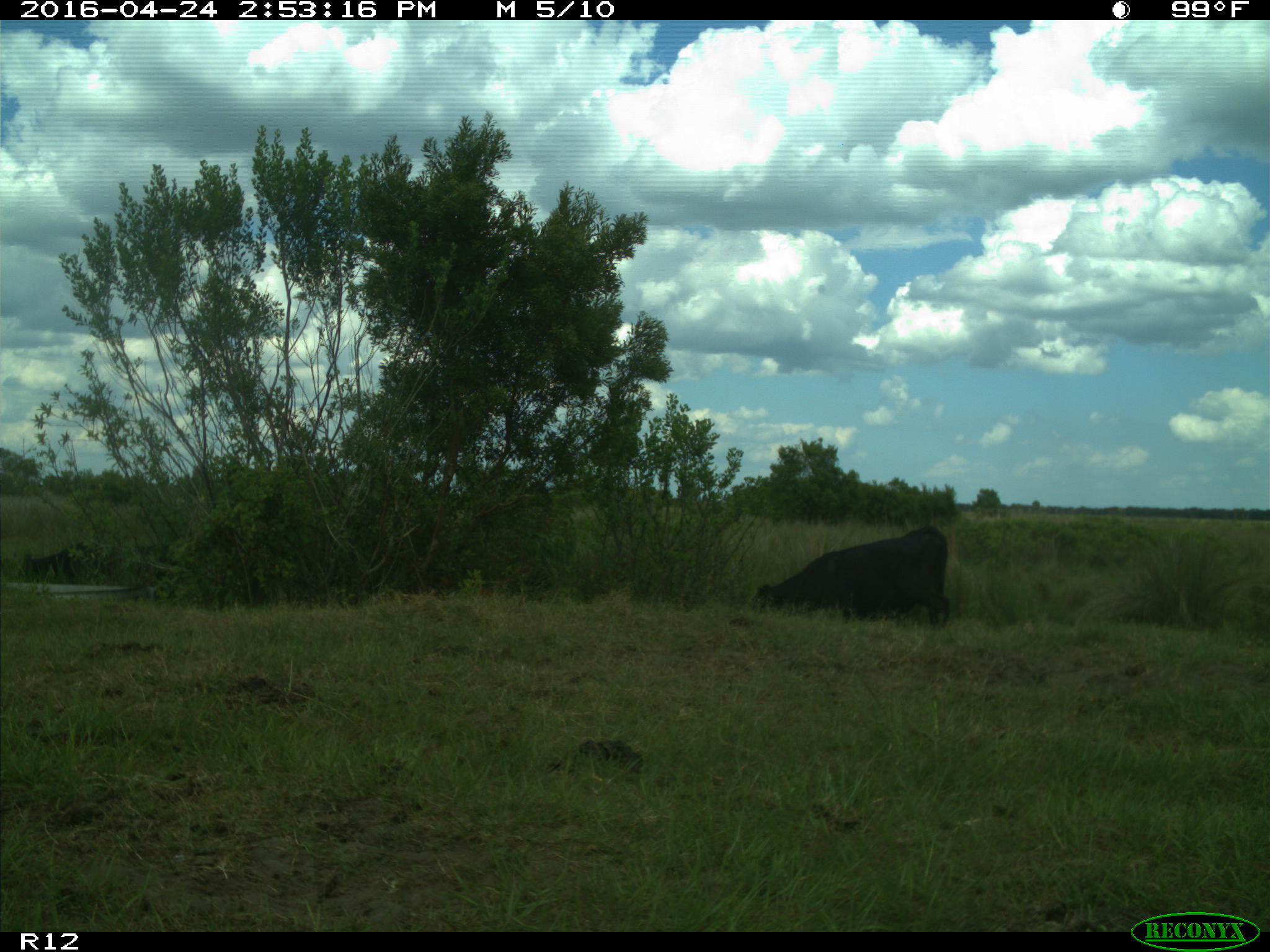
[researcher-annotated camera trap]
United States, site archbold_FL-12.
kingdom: Animalia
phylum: Chordata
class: Mammalia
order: Artiodactyla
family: Bovidae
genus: Bos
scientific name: Bos taurus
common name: domestic cow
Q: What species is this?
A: Bos taurus (domestic cow).